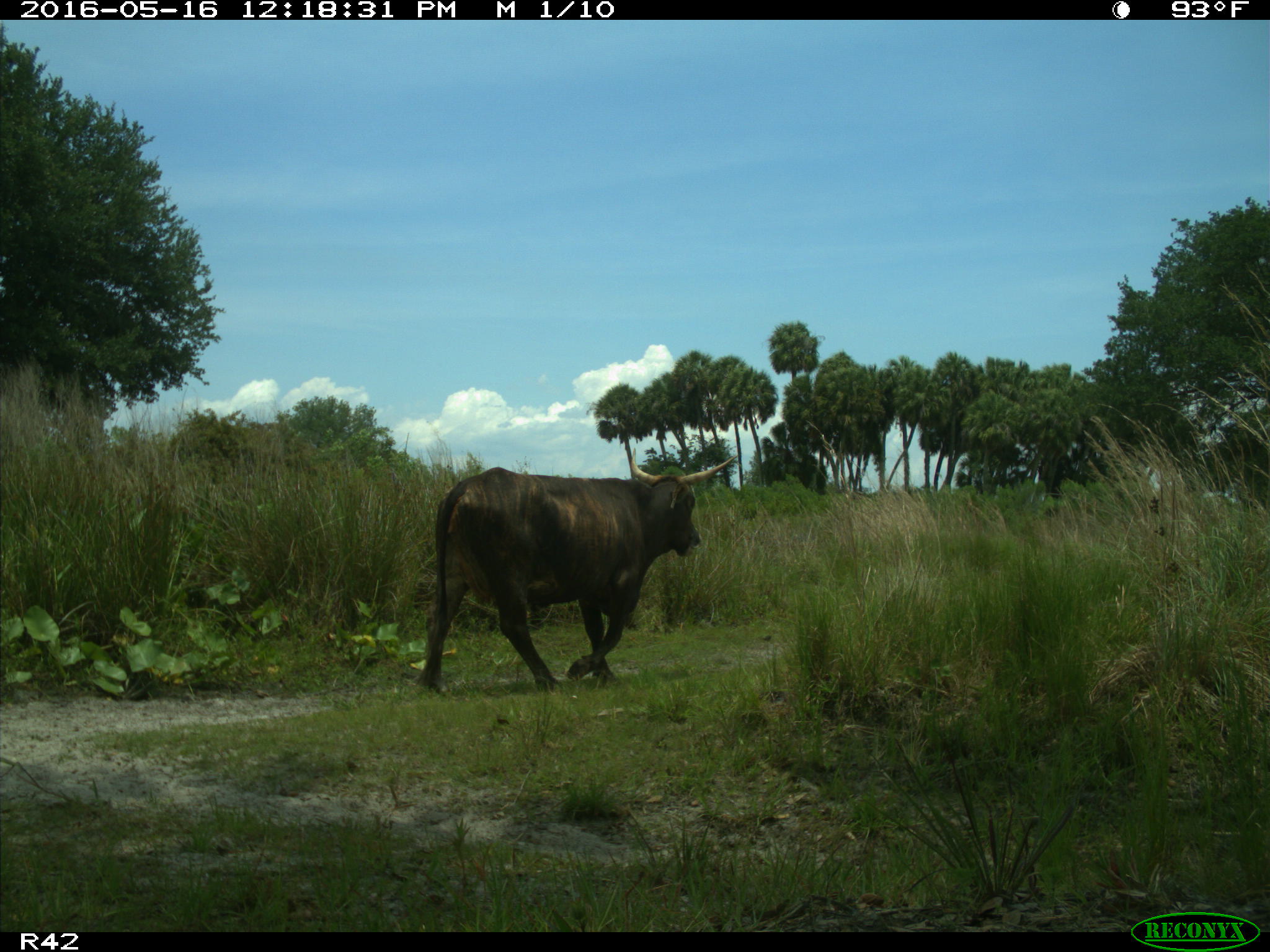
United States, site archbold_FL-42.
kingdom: Animalia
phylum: Chordata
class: Mammalia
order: Artiodactyla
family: Bovidae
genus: Bos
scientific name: Bos taurus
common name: domestic cow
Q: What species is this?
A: Bos taurus (domestic cow).